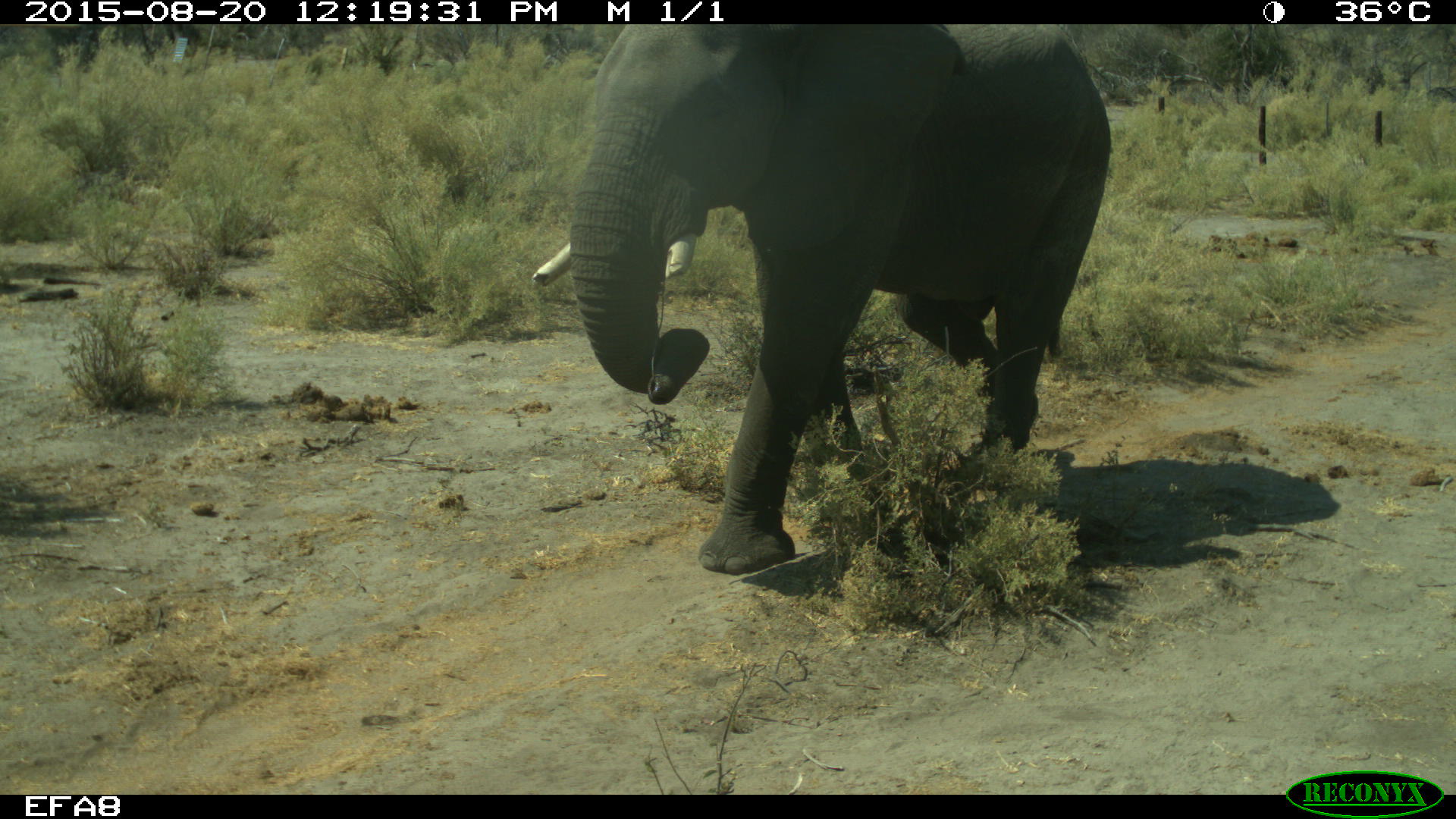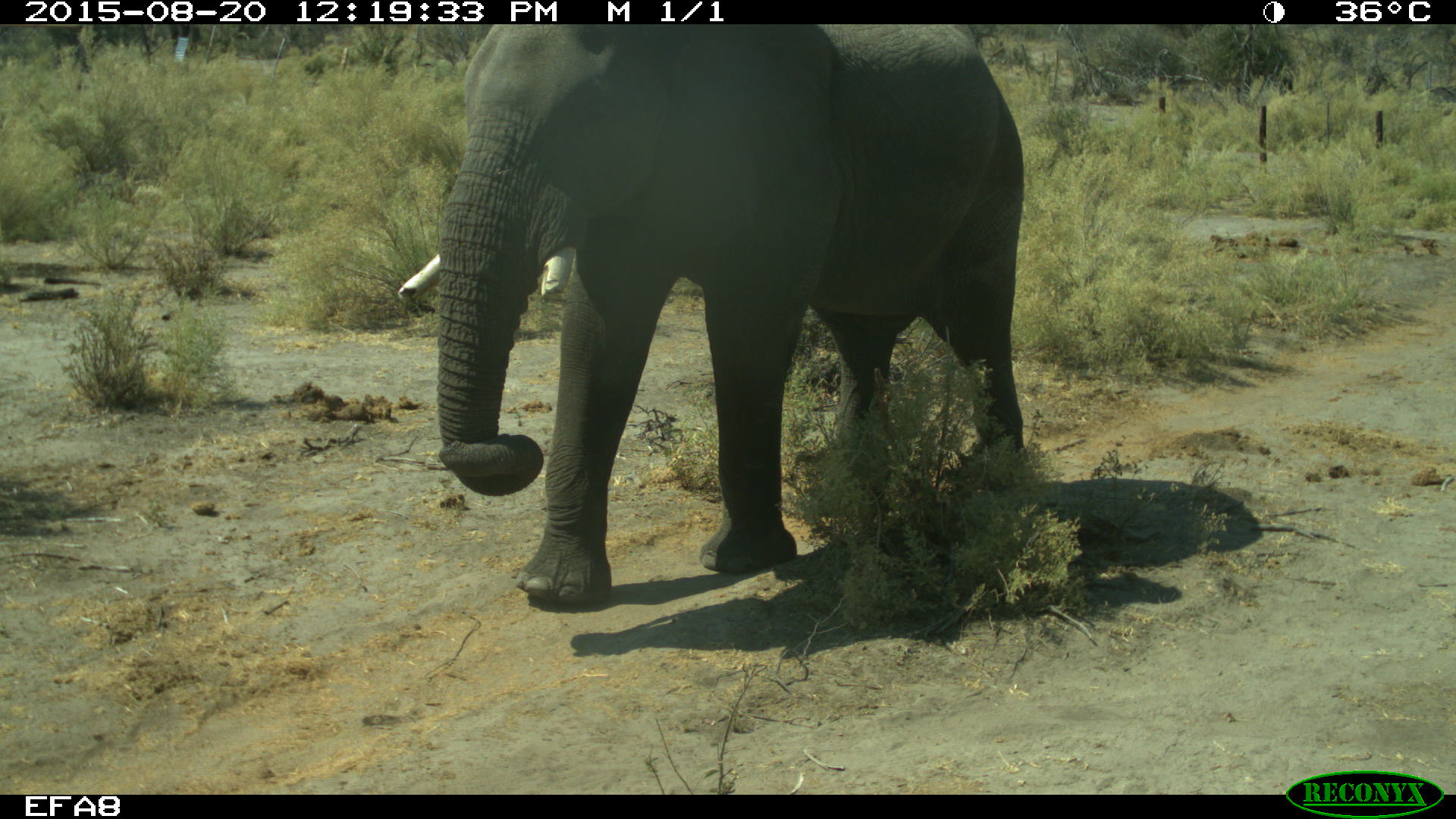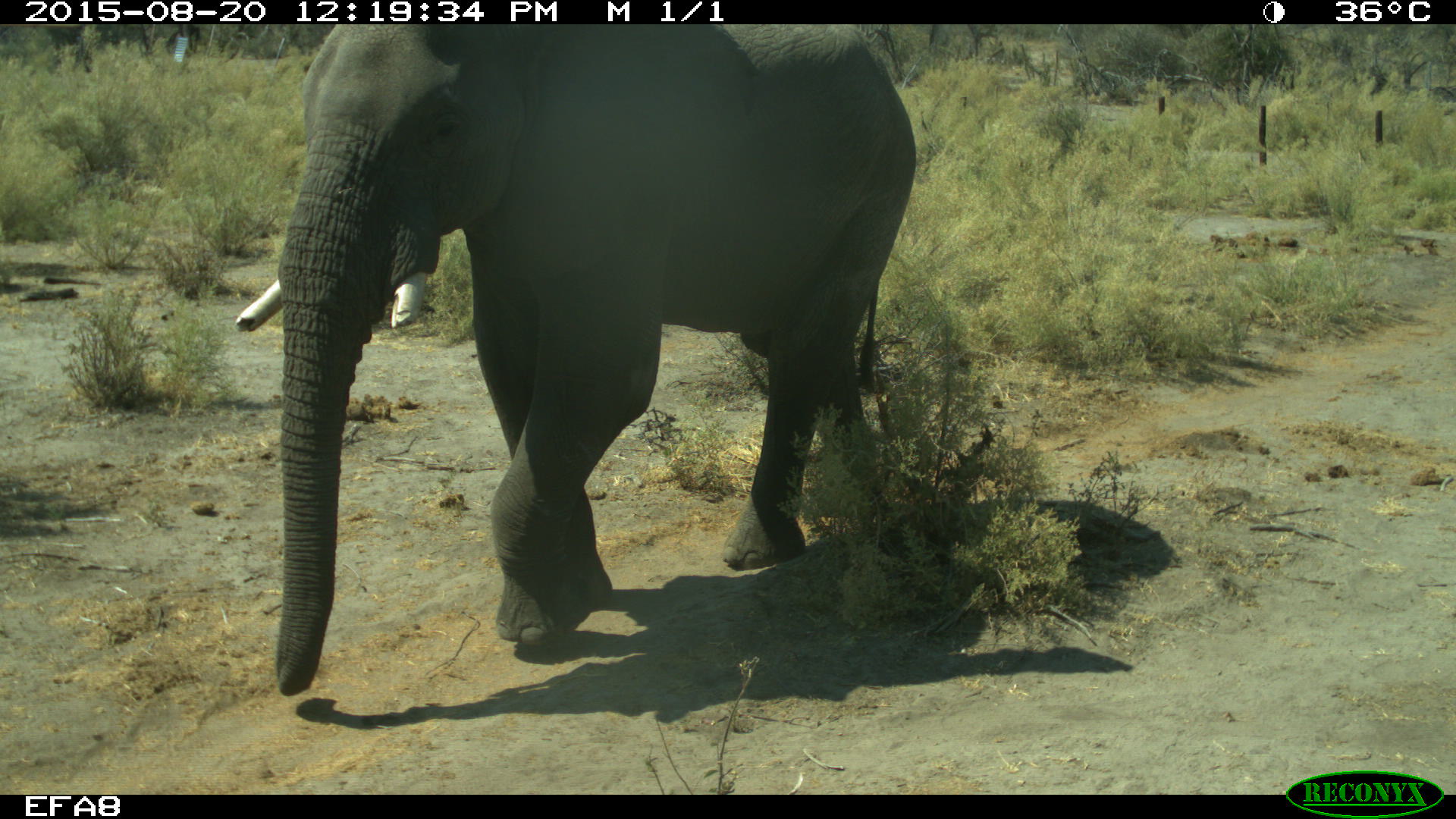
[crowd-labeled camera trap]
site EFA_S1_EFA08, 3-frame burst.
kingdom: Animalia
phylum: Chordata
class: Mammalia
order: Proboscidea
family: Elephantidae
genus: Loxodonta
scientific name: Loxodonta africana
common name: african bush elephant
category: elephant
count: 1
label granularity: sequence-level